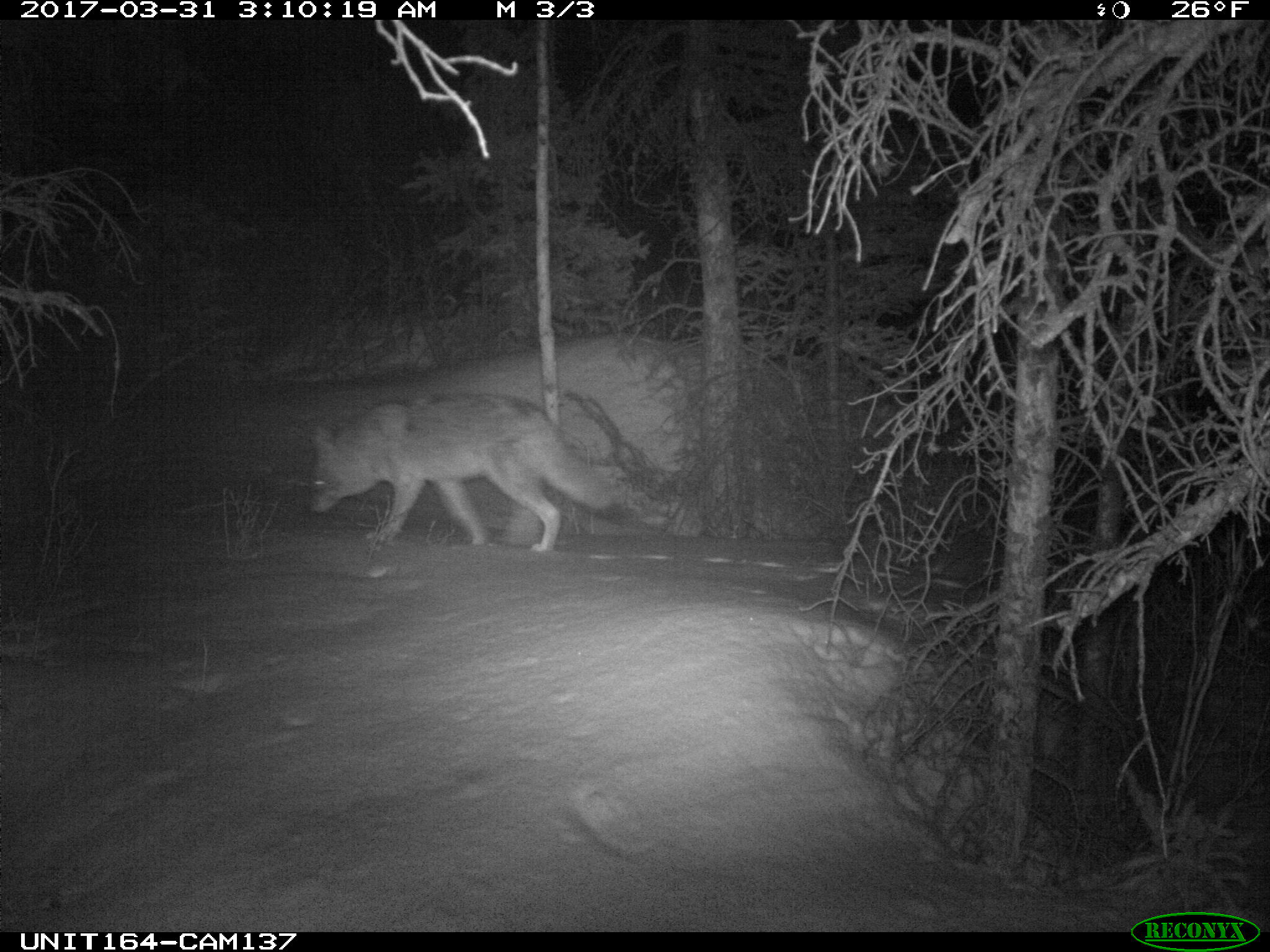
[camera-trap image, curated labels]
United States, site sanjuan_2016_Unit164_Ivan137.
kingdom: Animalia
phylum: Chordata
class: Mammalia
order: Carnivora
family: Canidae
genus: Canis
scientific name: Canis latrans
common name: coyote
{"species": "Canis latrans (coyote)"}